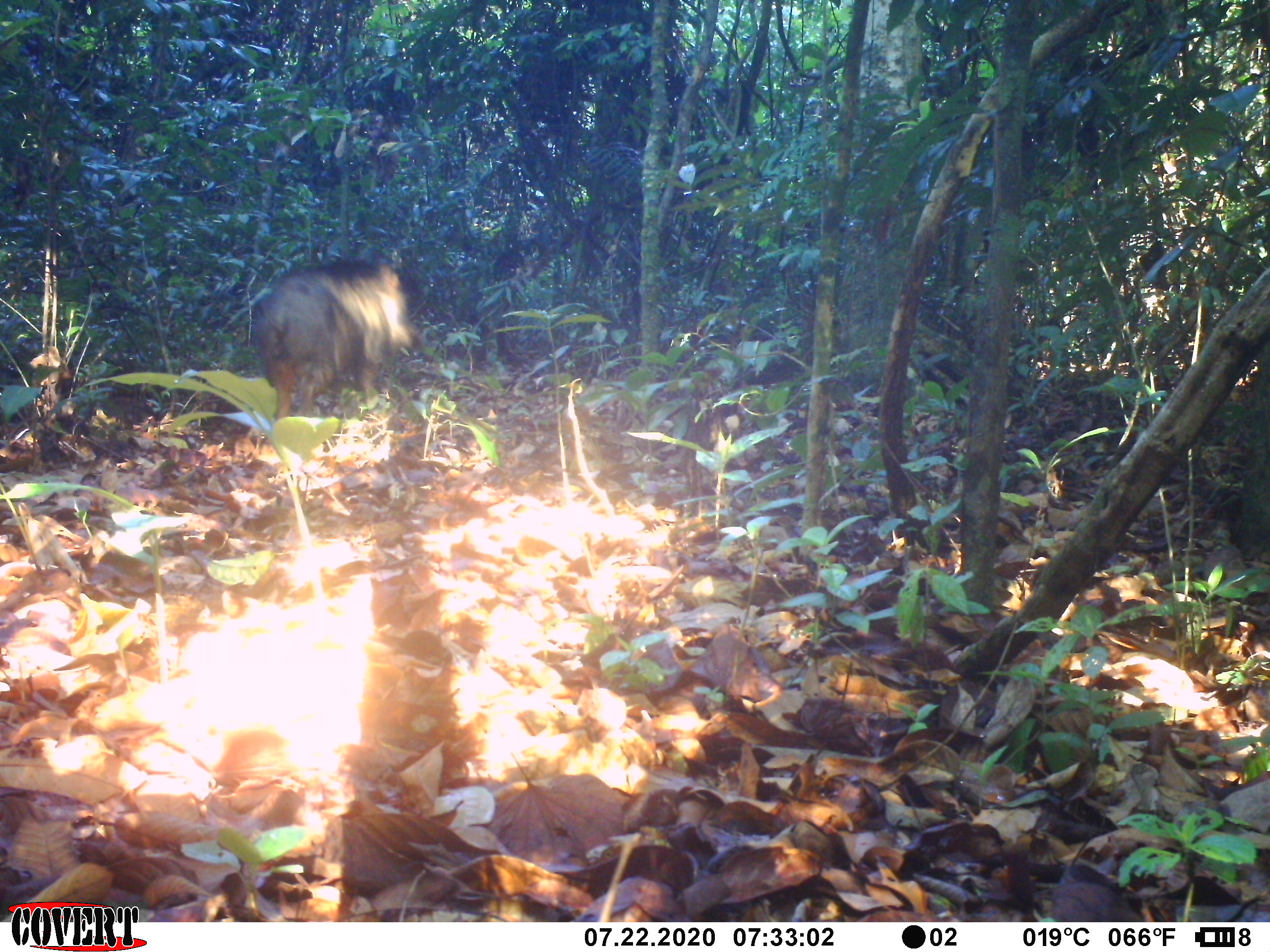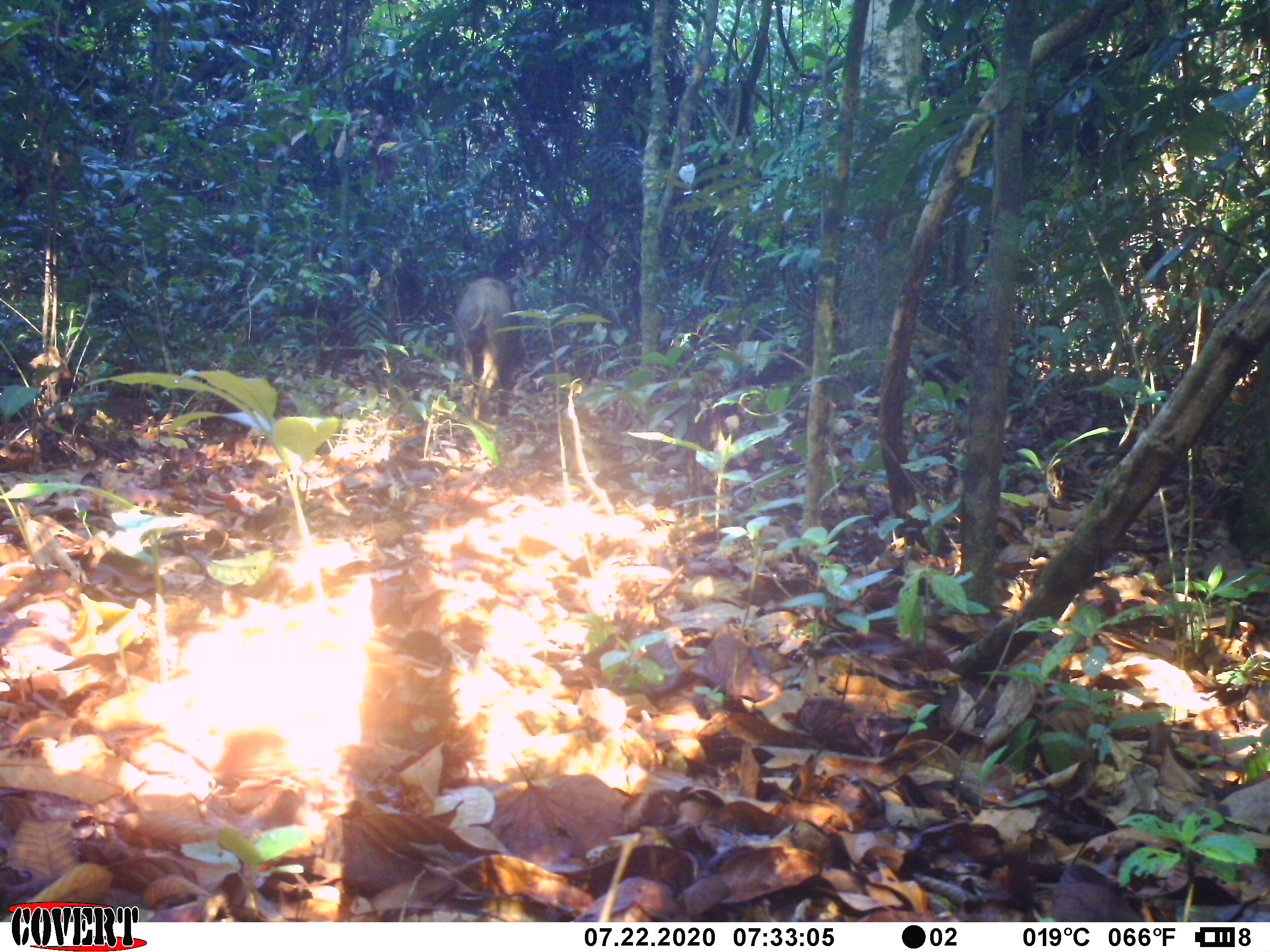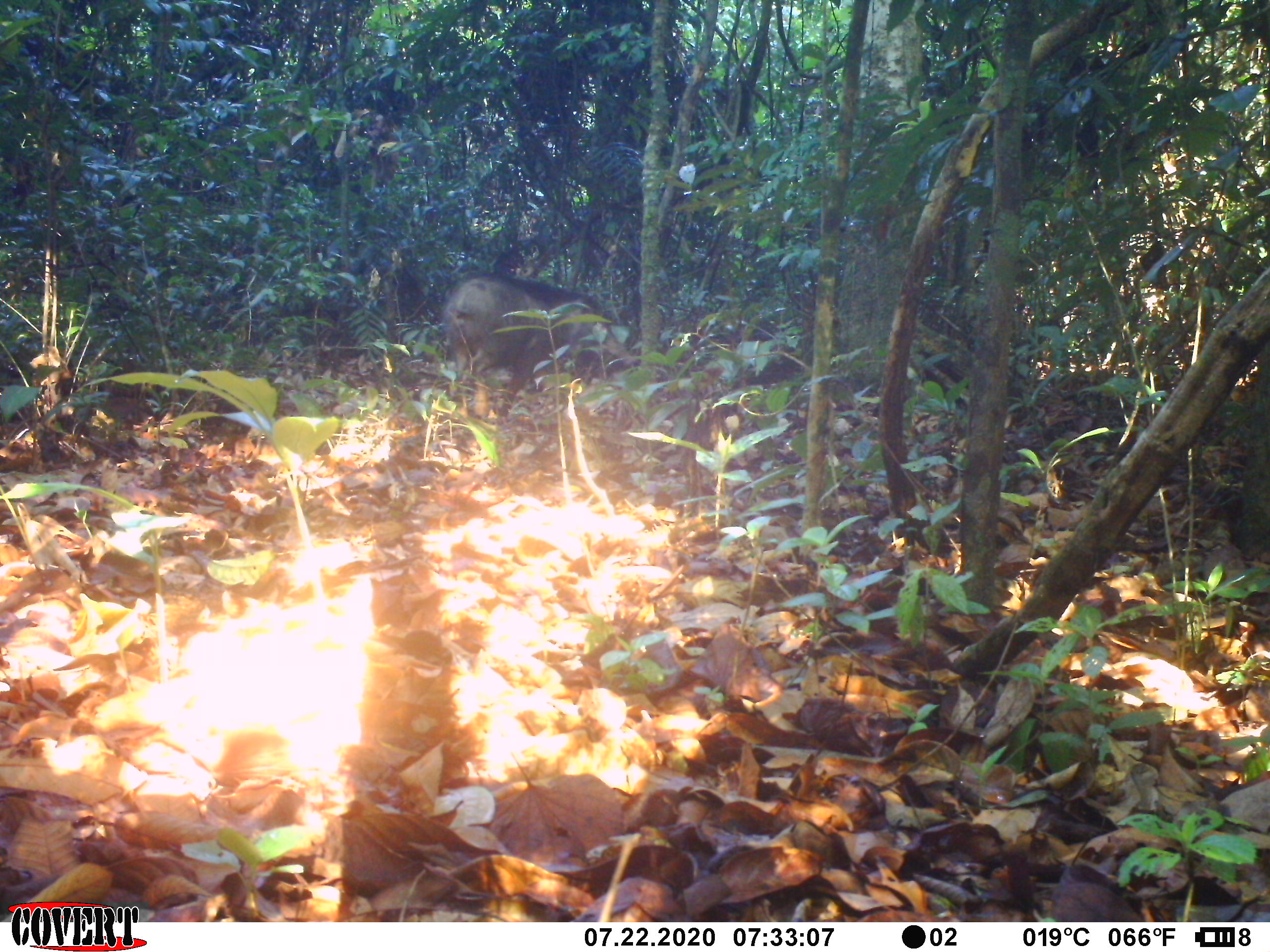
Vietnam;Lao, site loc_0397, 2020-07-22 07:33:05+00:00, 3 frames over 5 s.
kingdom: Animalia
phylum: Chordata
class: Mammalia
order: Artiodactyla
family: Suidae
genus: Sus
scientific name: Sus scrofa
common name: eurasian wild pig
Eurasian wild pig (Sus scrofa). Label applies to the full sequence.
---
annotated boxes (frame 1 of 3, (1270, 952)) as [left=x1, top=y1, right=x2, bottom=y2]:
eurasian wild pig: [left=252, top=254, right=428, bottom=420]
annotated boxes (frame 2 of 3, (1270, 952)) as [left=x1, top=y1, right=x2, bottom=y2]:
eurasian wild pig: [left=451, top=273, right=527, bottom=425]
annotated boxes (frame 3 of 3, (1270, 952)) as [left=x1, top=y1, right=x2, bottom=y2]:
eurasian wild pig: [left=440, top=272, right=634, bottom=417]